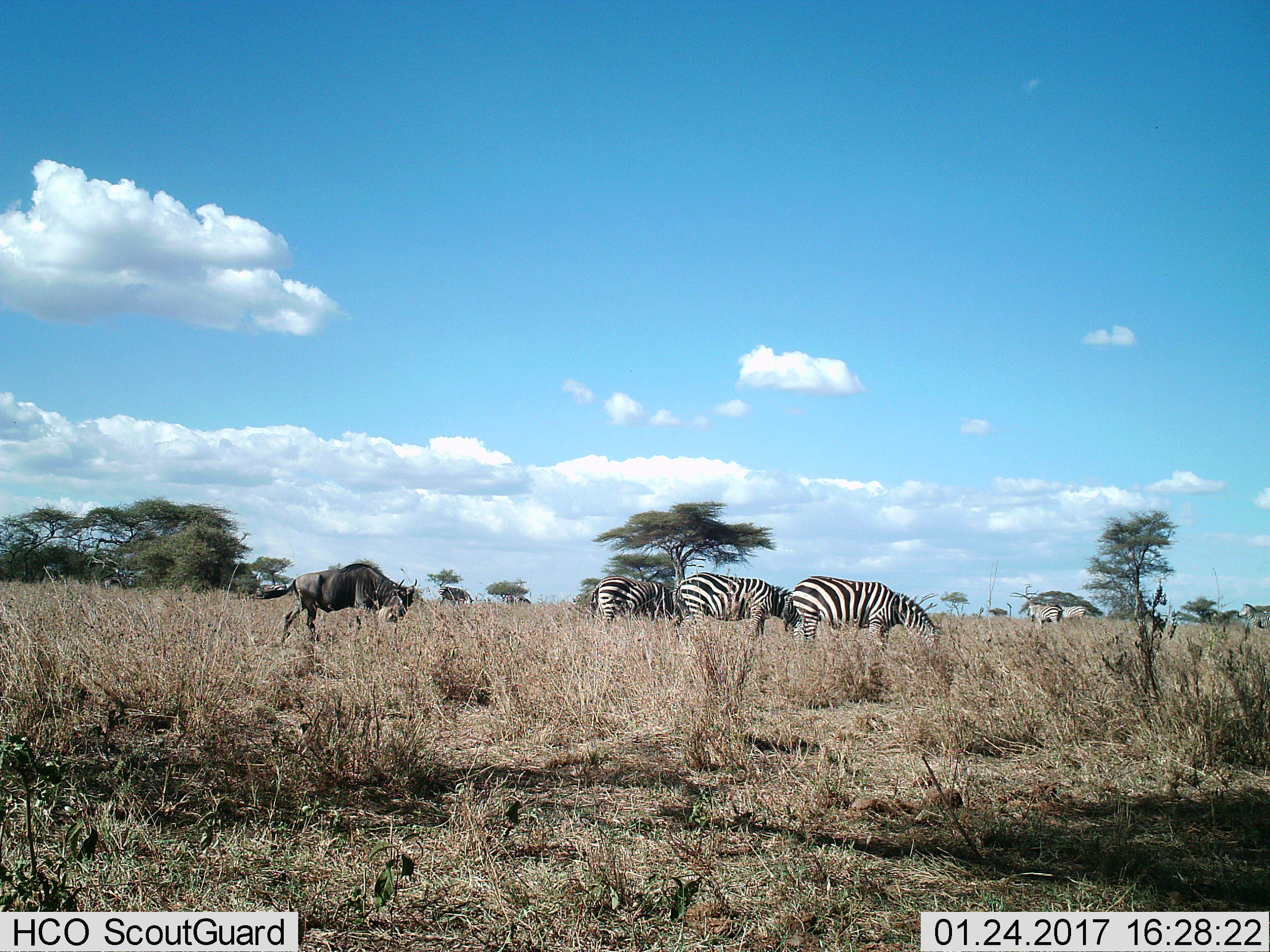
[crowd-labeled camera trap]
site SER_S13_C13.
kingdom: Animalia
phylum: Chordata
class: Mammalia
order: Artiodactyla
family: Bovidae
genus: Connochaetes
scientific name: Connochaetes taurinus taurinus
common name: blue wildebeest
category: wildebeestblue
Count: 1.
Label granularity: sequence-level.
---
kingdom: Animalia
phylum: Chordata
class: Mammalia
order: Perissodactyla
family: Equidae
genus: Equus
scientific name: Equus quagga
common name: plains zebra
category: zebraplains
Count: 7.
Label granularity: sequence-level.